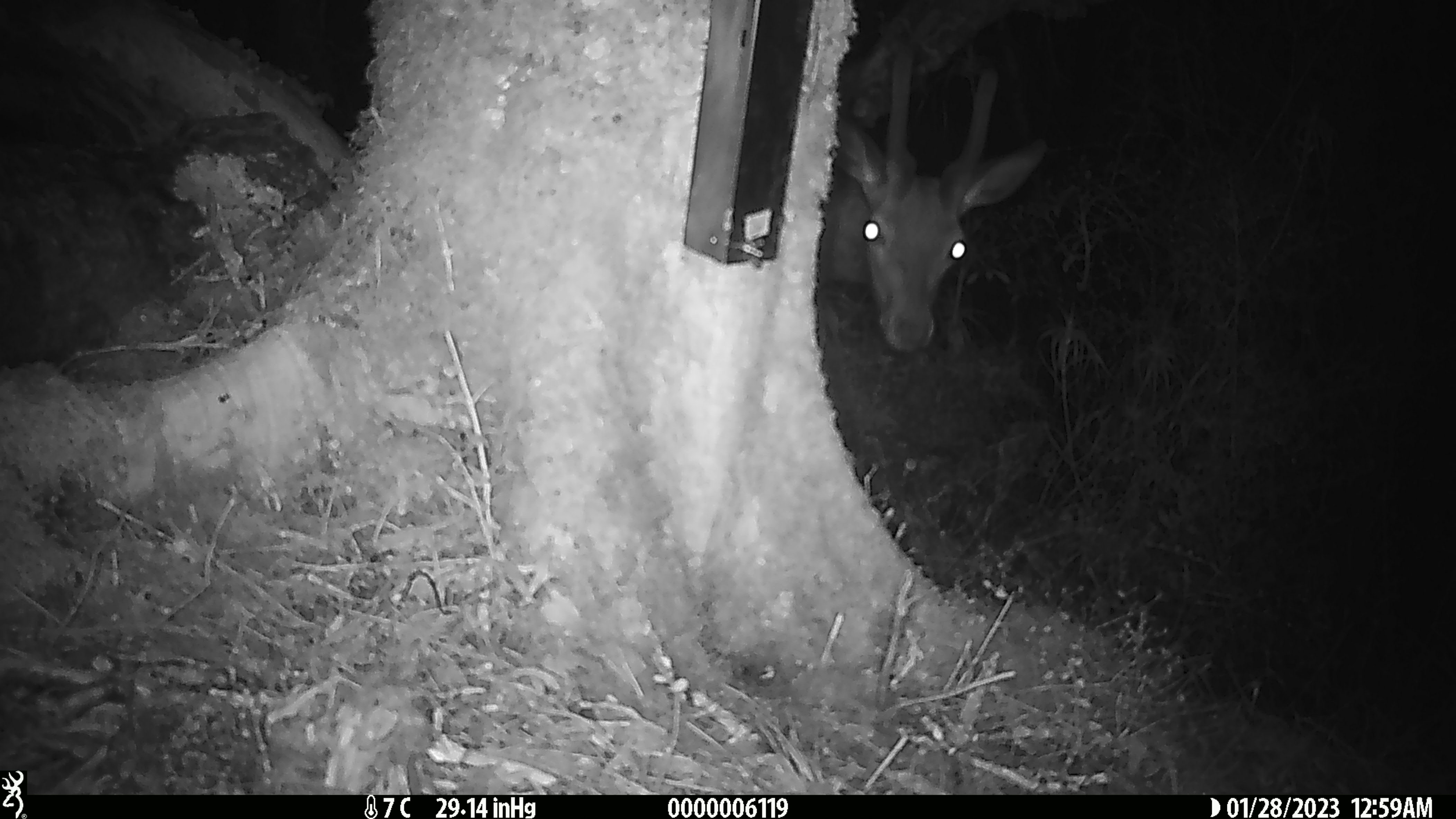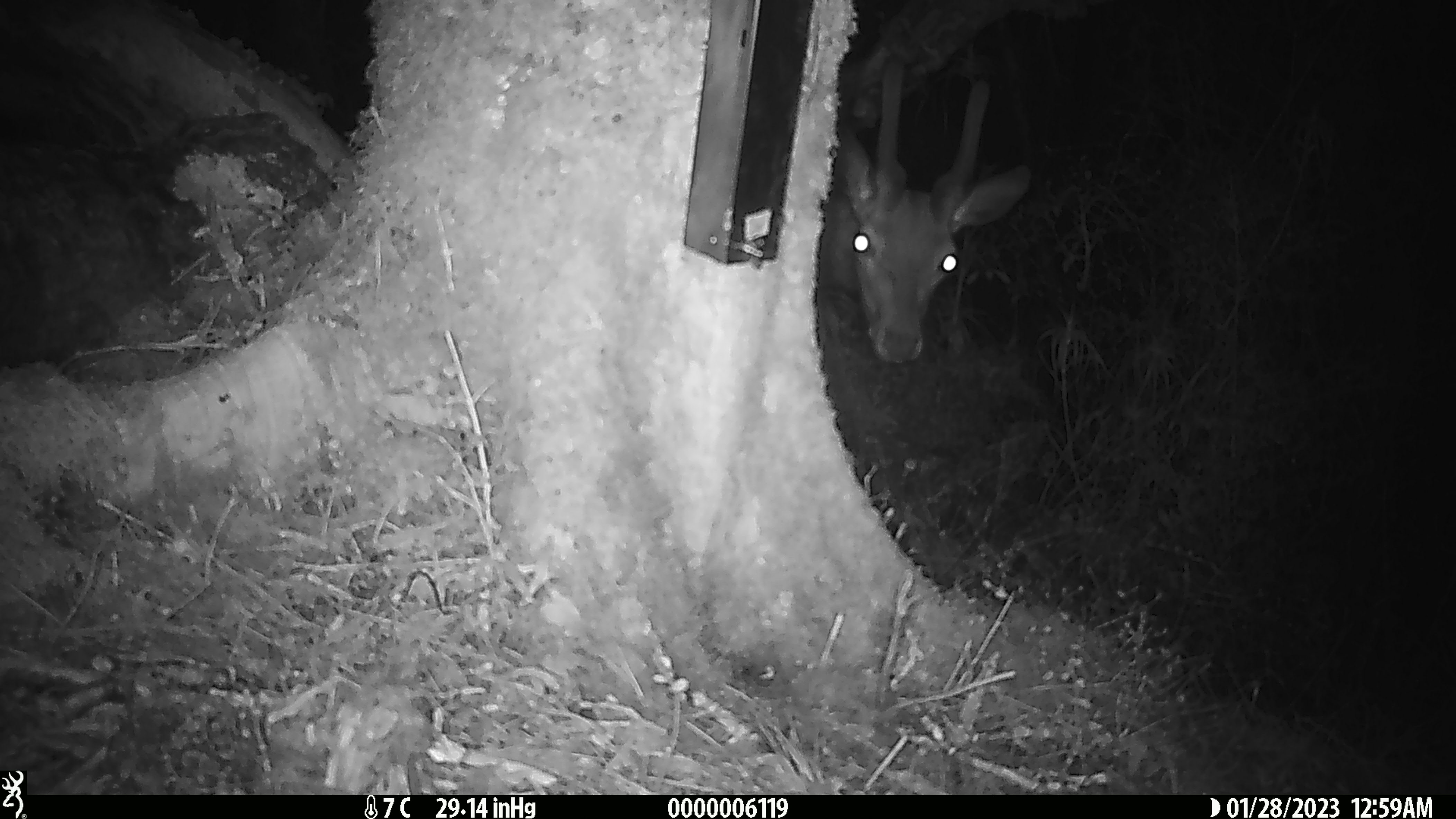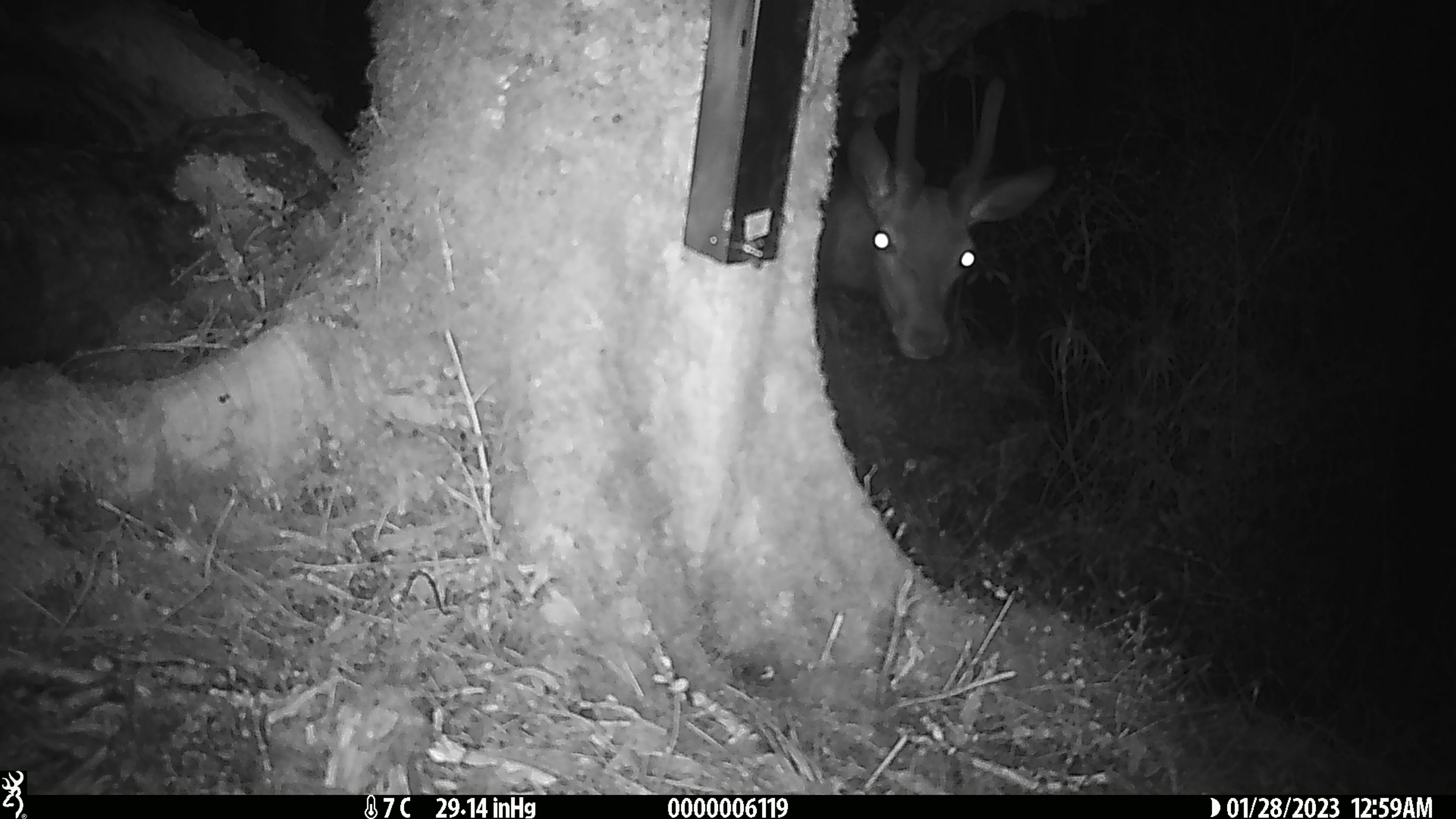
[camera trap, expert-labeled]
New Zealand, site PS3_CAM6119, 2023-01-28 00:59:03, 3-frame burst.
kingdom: Animalia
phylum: Chordata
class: Mammalia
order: Artiodactyla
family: Cervidae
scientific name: Cervidae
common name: deer